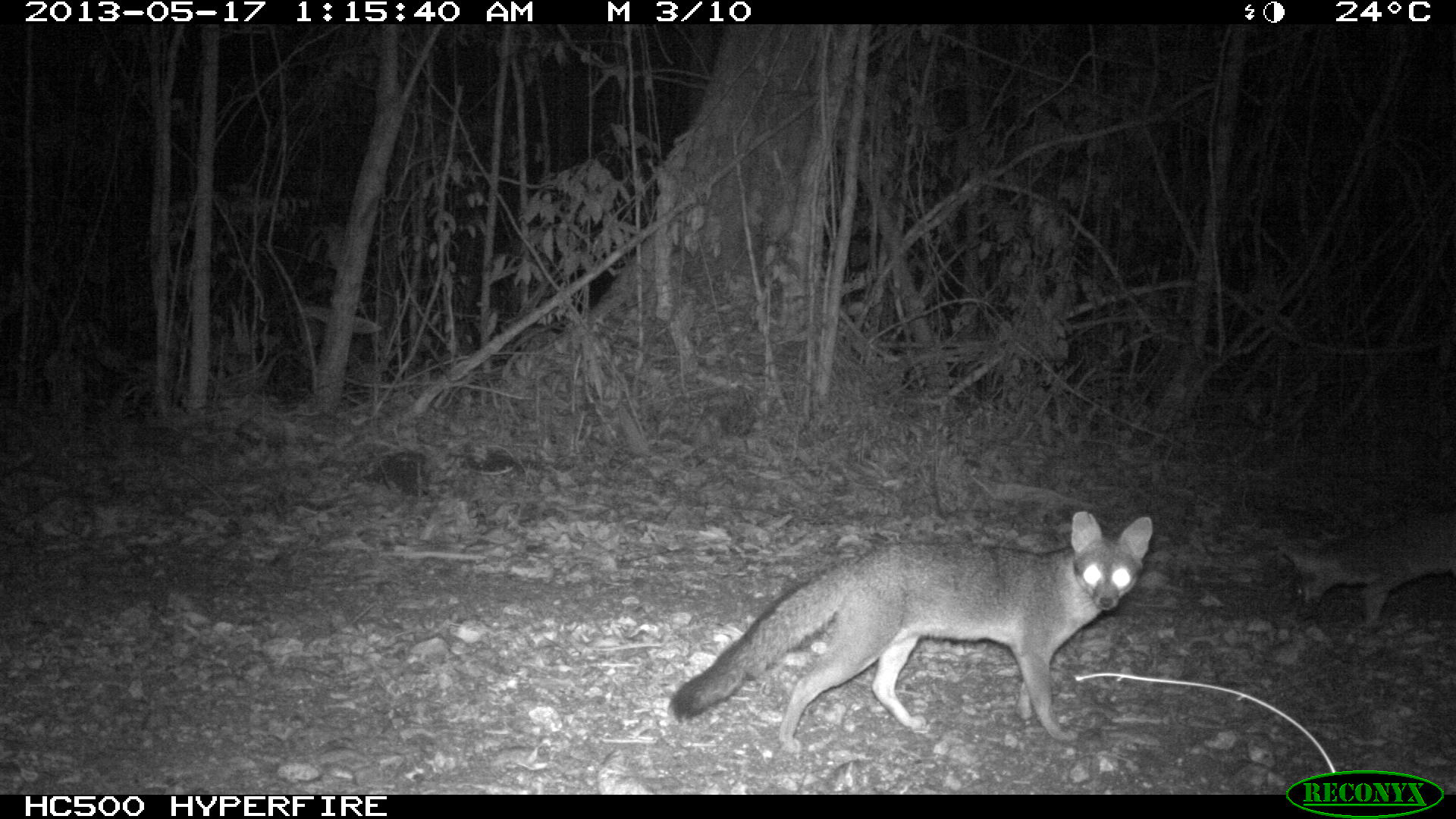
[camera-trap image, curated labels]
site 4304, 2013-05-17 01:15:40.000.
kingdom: Animalia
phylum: Chordata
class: Mammalia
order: Carnivora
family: Canidae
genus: Urocyon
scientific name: Urocyon cinereoargenteus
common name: gray fox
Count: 2.